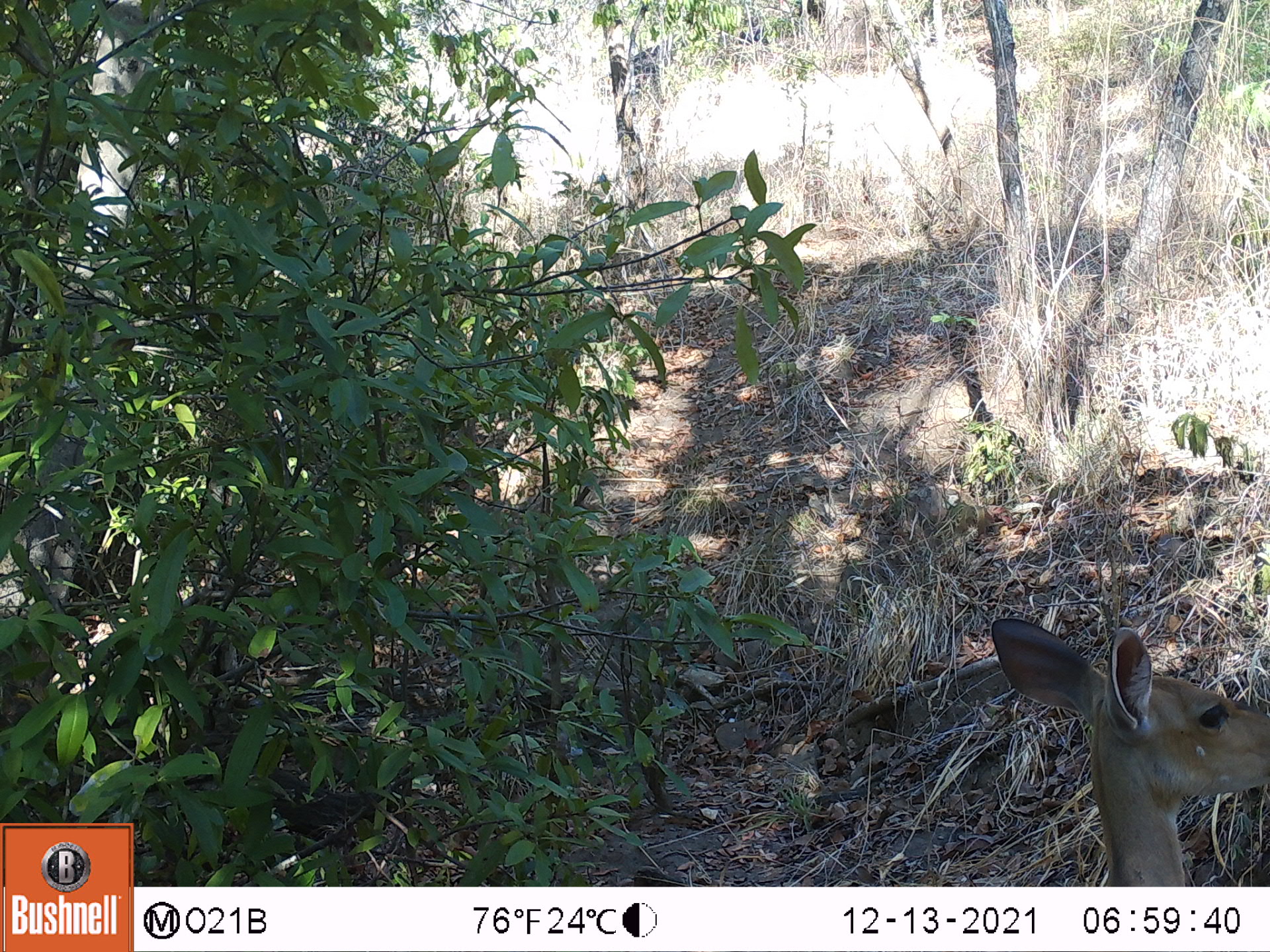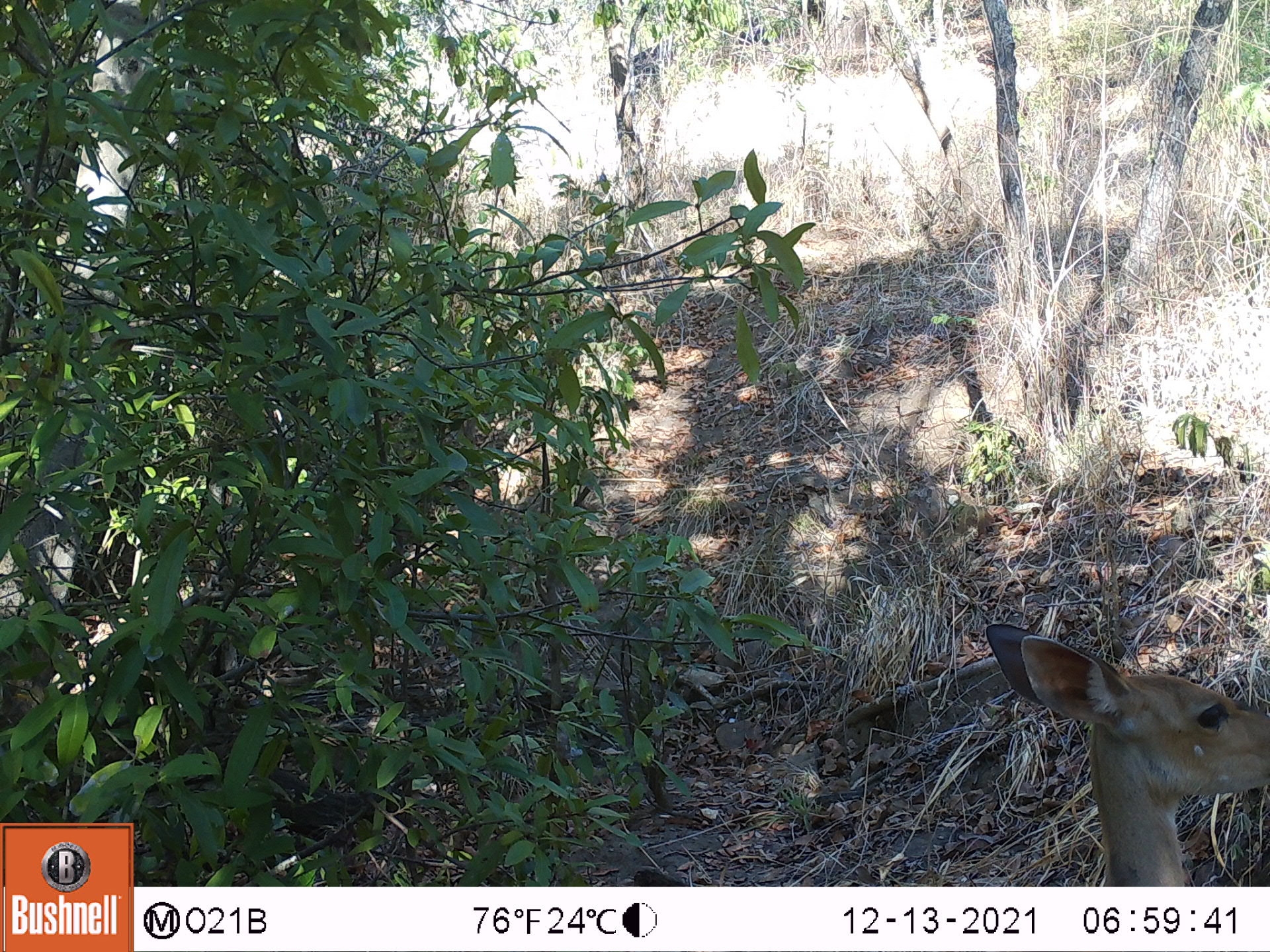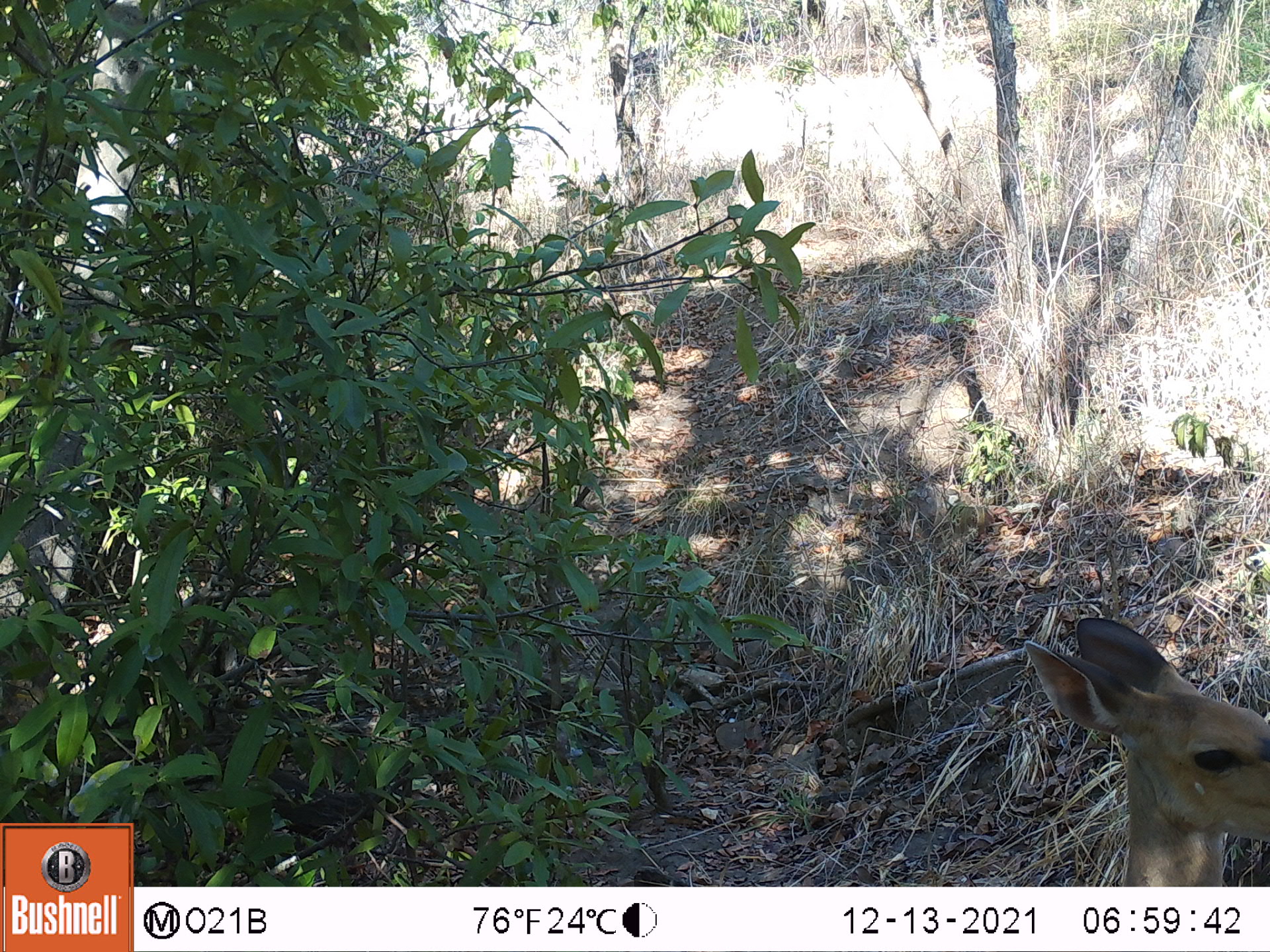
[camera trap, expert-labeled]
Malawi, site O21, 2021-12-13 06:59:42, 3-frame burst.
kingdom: Animalia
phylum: Chordata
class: Mammalia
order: Artiodactyla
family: Bovidae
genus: Tragelaphus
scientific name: Tragelaphus sylvaticus sylvaticus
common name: cape bushbuck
Cape bushbuck (Tragelaphus sylvaticus sylvaticus), count 1.